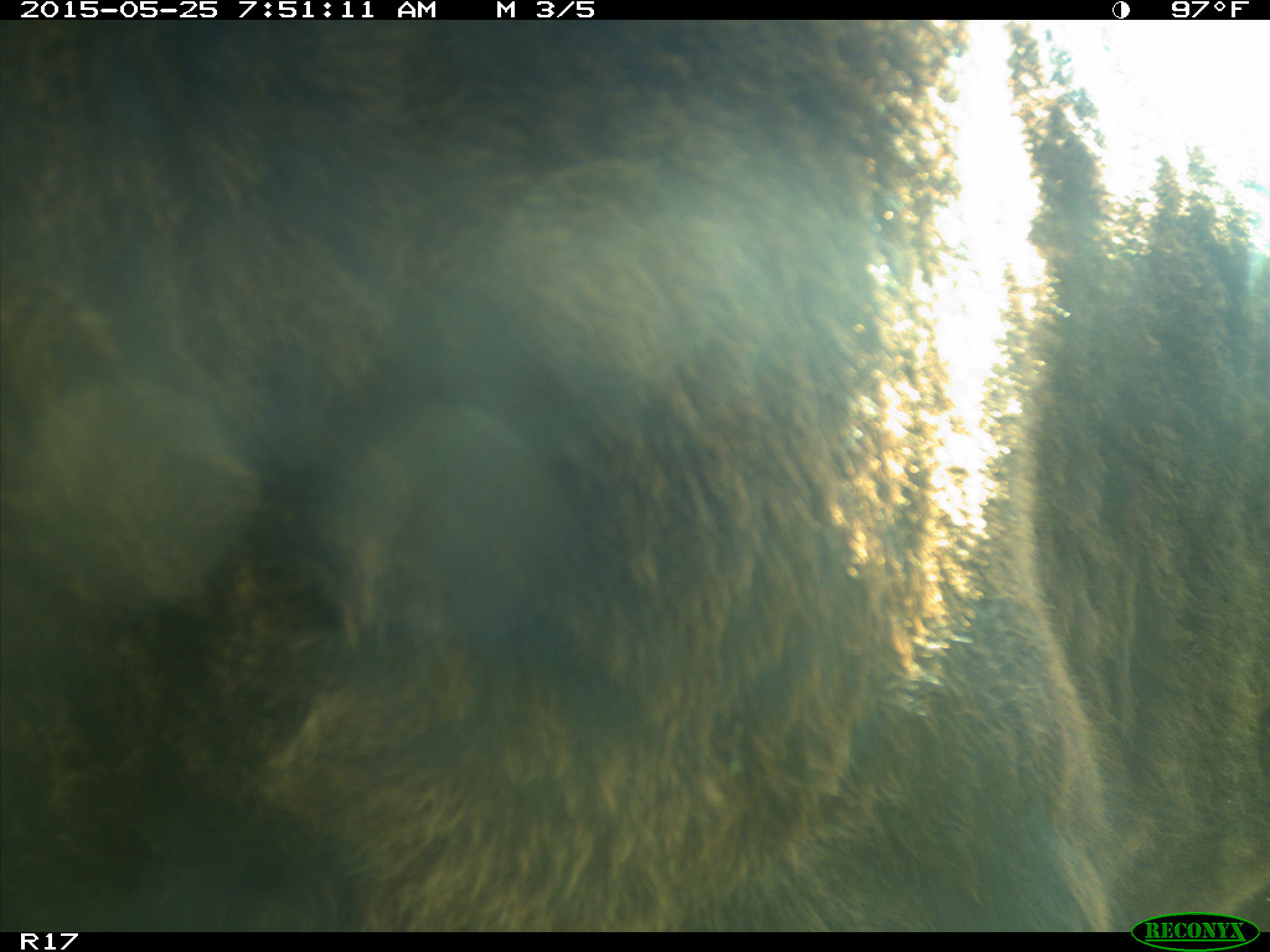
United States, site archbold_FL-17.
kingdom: Animalia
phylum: Chordata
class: Mammalia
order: Artiodactyla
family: Bovidae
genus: Bos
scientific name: Bos taurus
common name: domestic cow